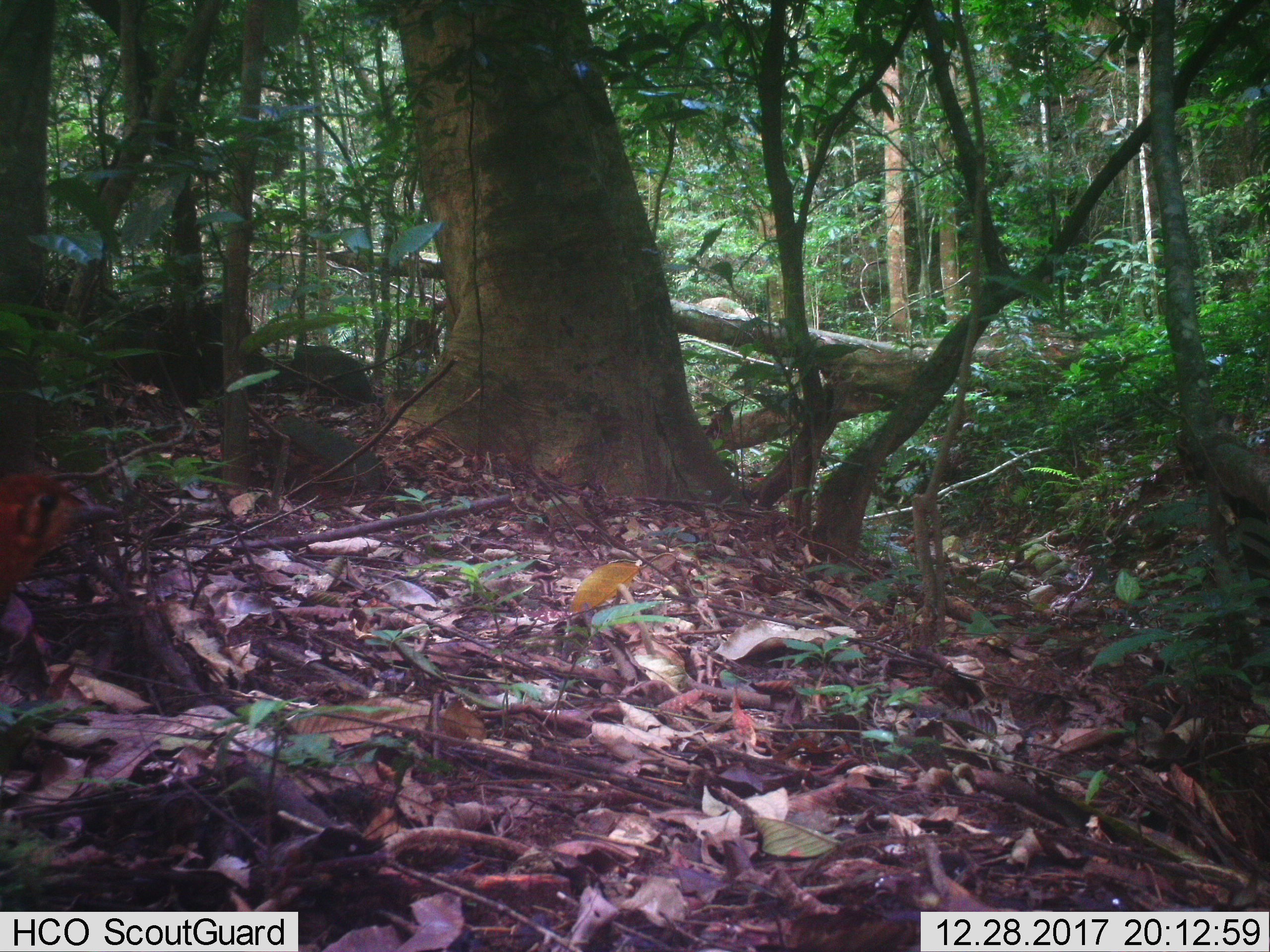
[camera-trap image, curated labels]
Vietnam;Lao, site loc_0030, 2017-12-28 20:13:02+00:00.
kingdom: Animalia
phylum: Chordata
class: Aves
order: Passeriformes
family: Turdidae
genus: Geokichla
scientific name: Geokichla citrina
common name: orange-headed thrush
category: orange headed thrush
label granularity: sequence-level